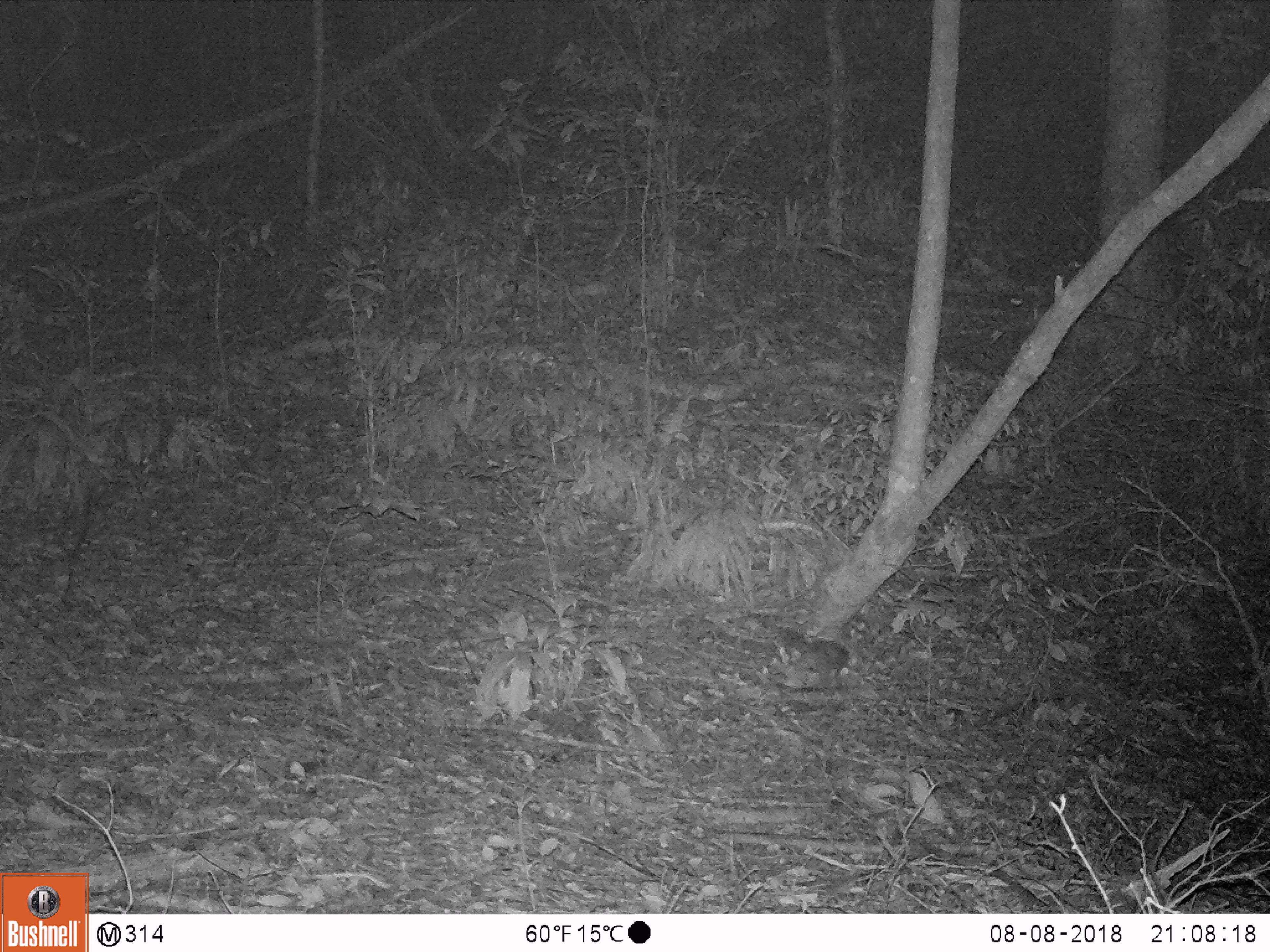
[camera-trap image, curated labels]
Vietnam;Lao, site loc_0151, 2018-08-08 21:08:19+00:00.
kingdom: Animalia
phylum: Chordata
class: Mammalia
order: Carnivora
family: Mustelidae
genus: Melogale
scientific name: Melogale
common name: ferret badger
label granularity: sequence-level